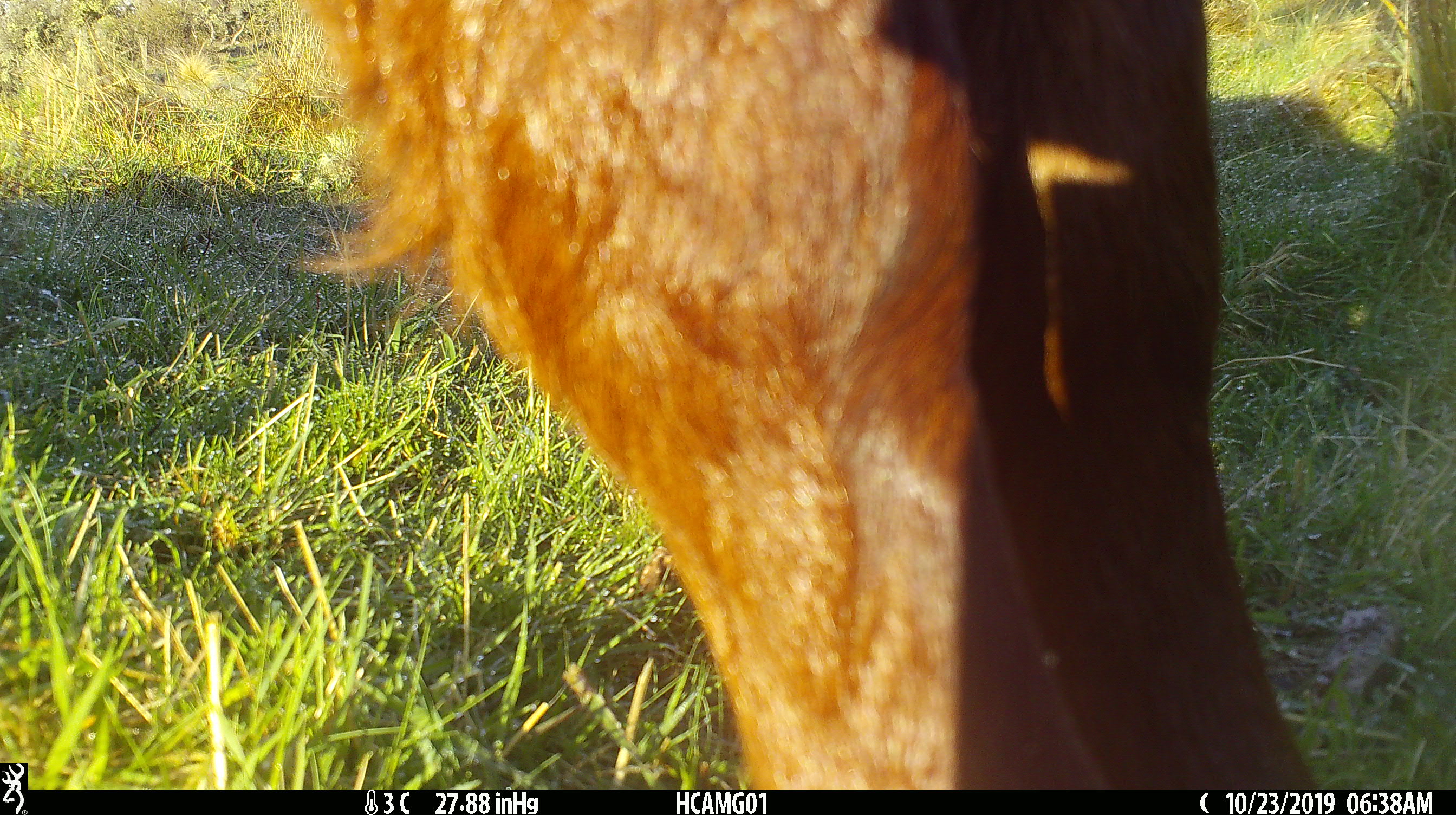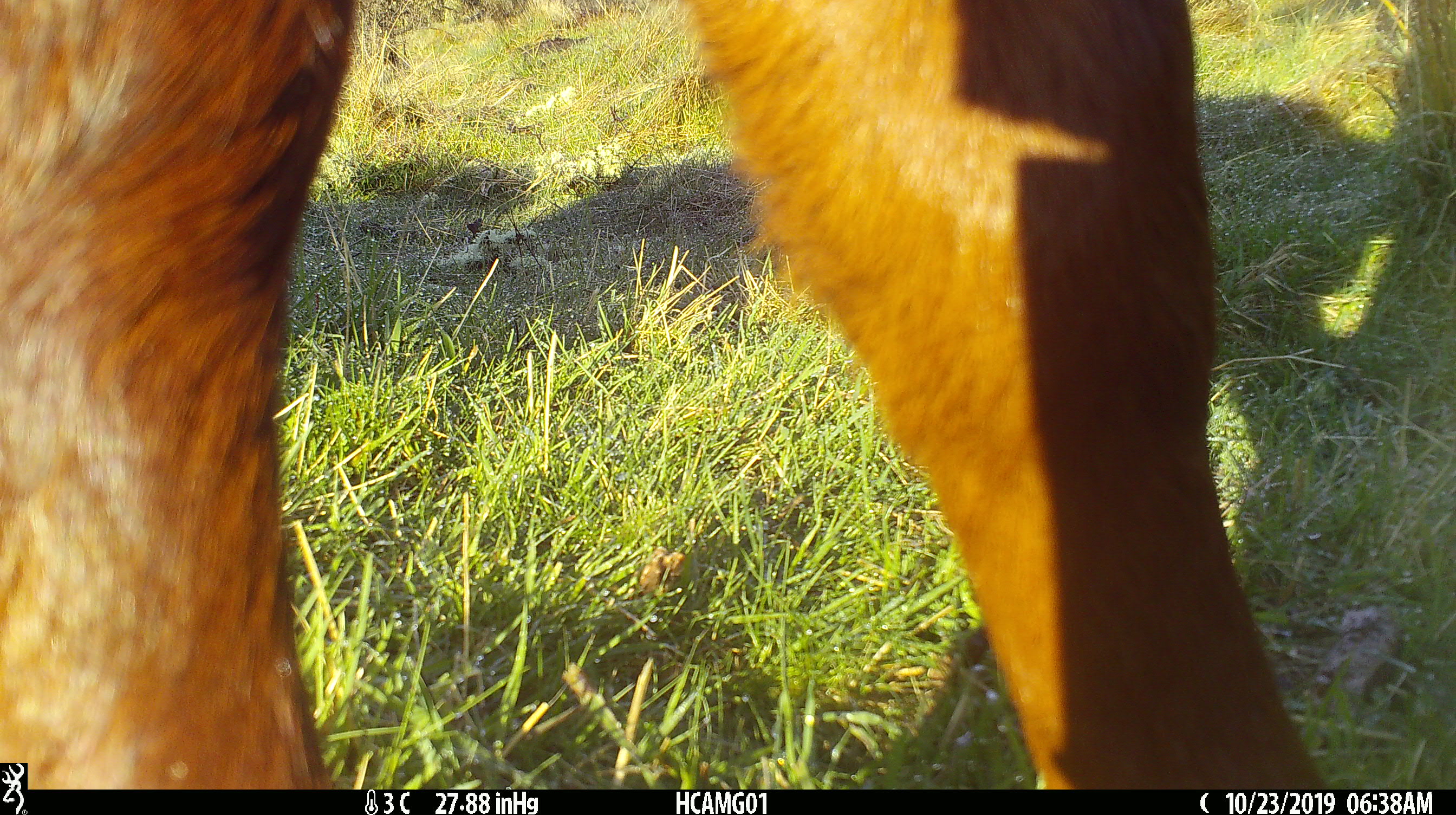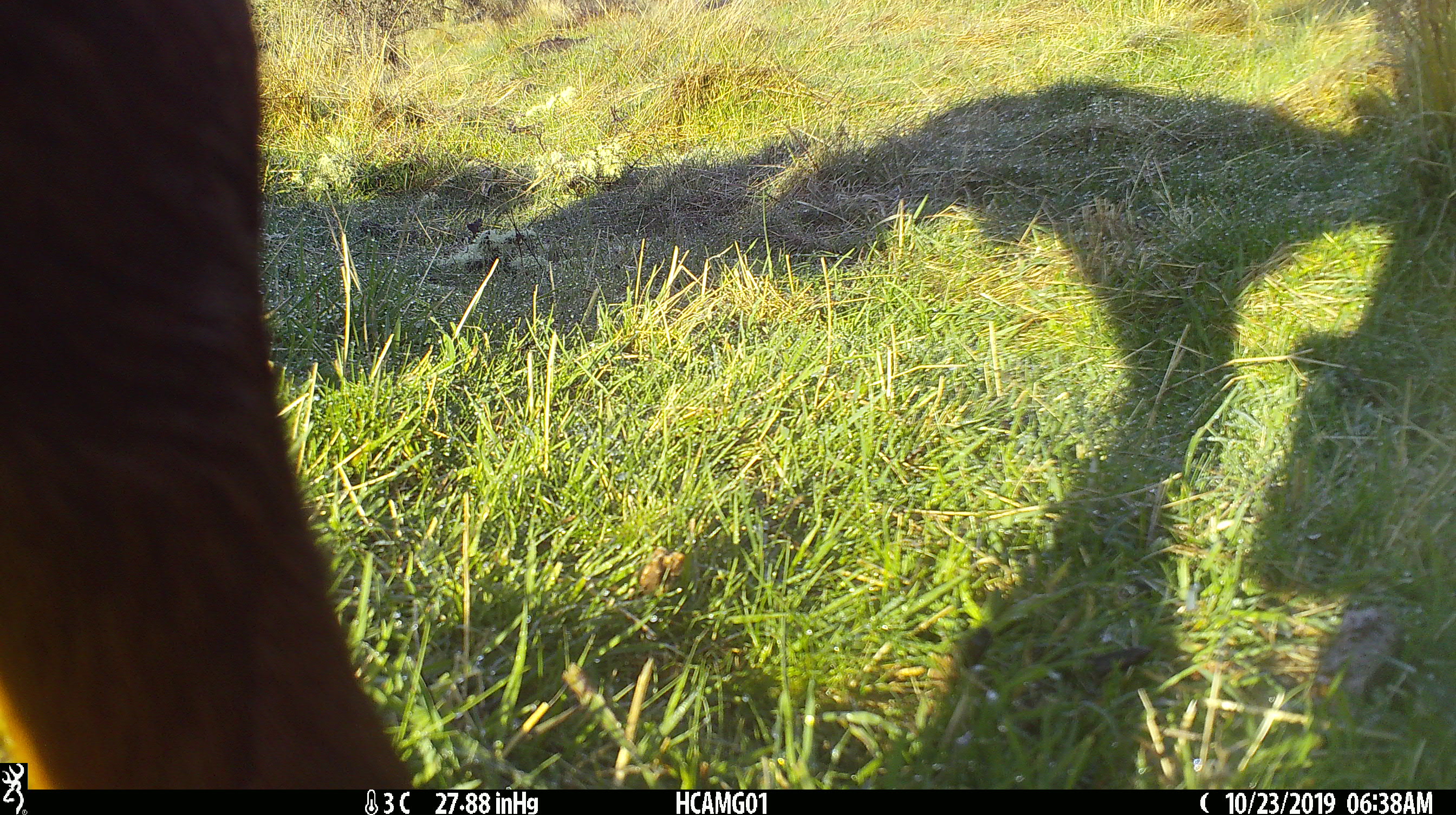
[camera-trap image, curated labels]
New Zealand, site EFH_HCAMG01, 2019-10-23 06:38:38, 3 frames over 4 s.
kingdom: Animalia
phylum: Chordata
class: Mammalia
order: Artiodactyla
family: Bovidae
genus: Bos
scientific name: Bos taurus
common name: domestic cow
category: cow